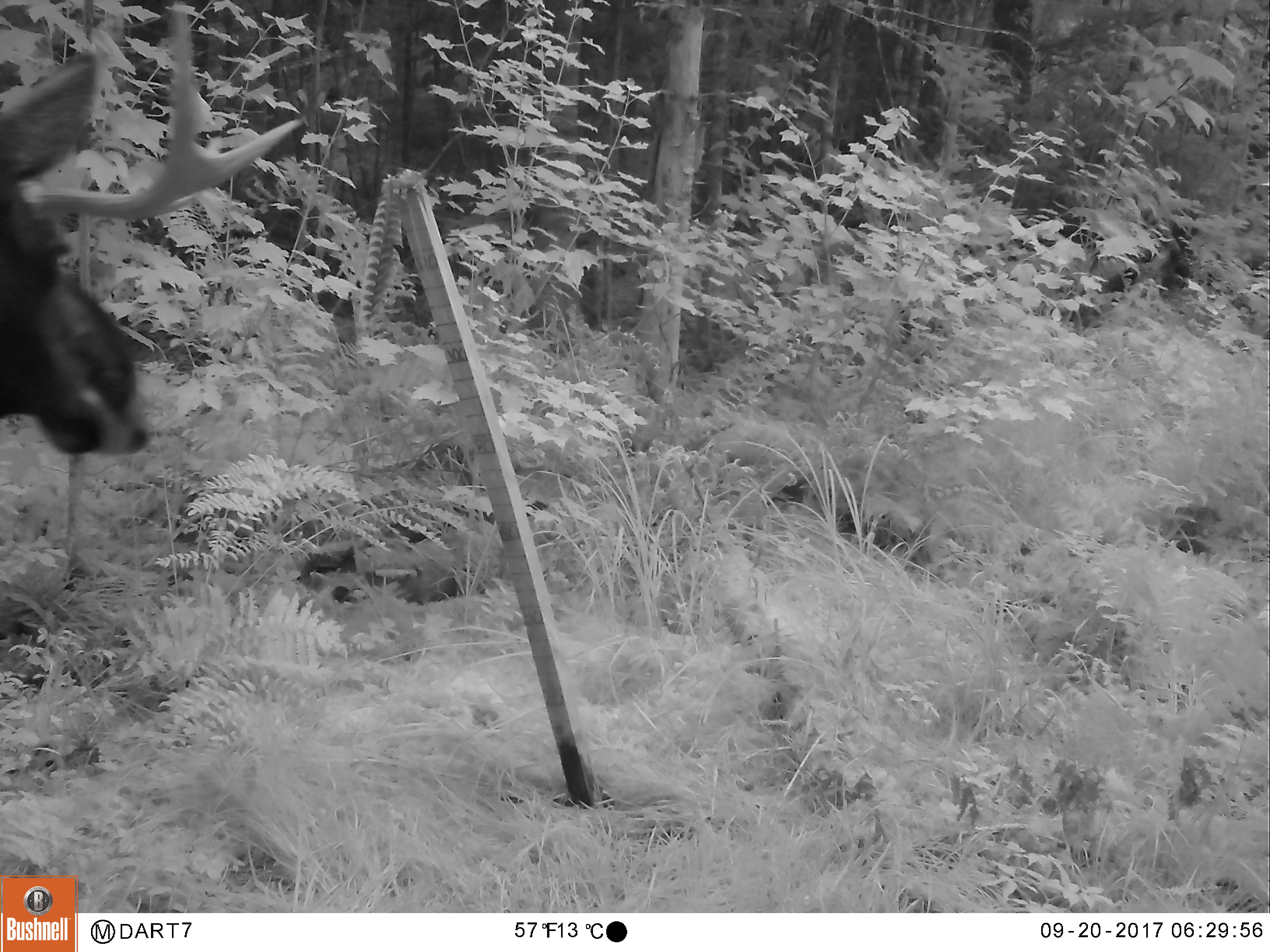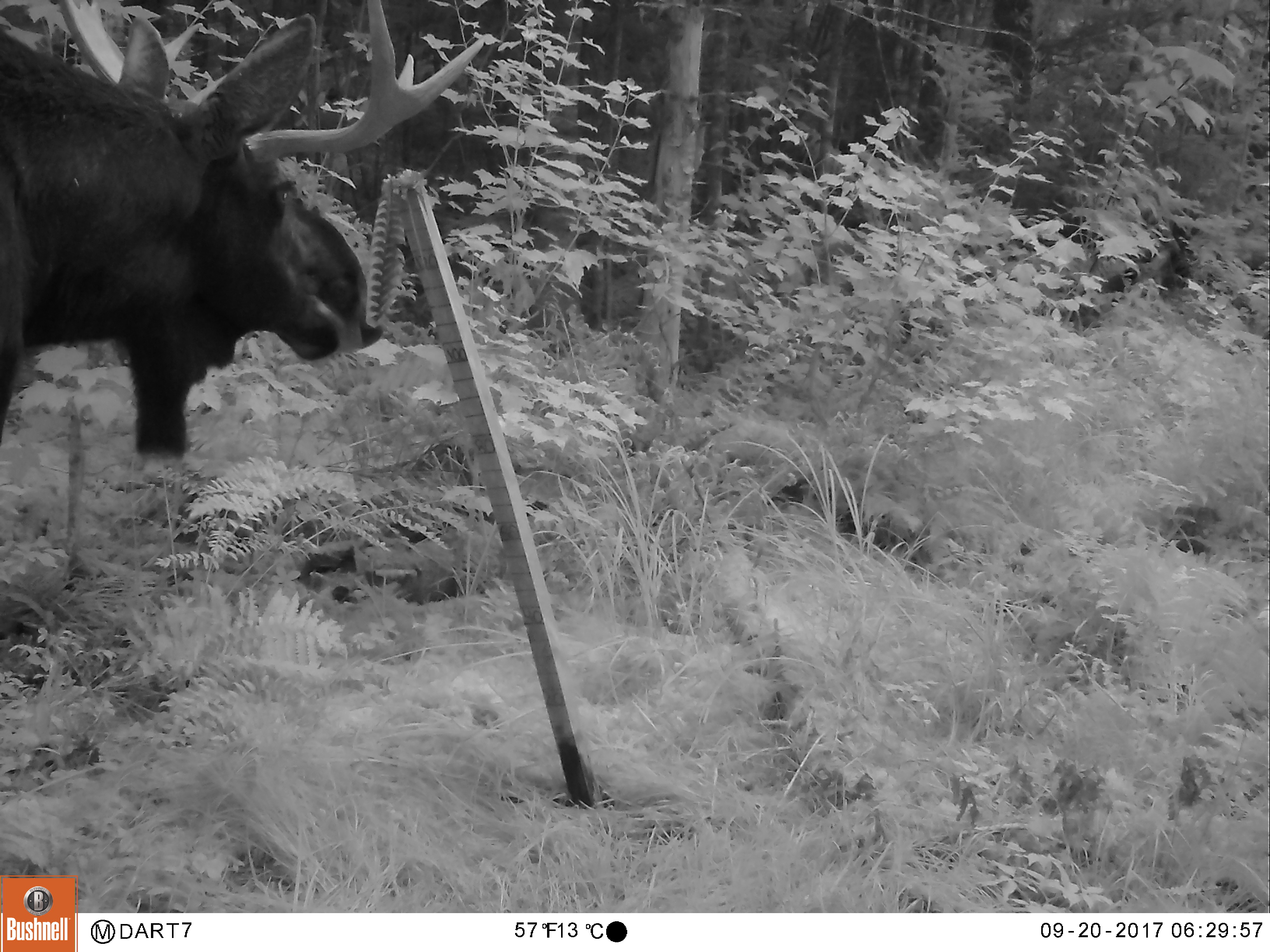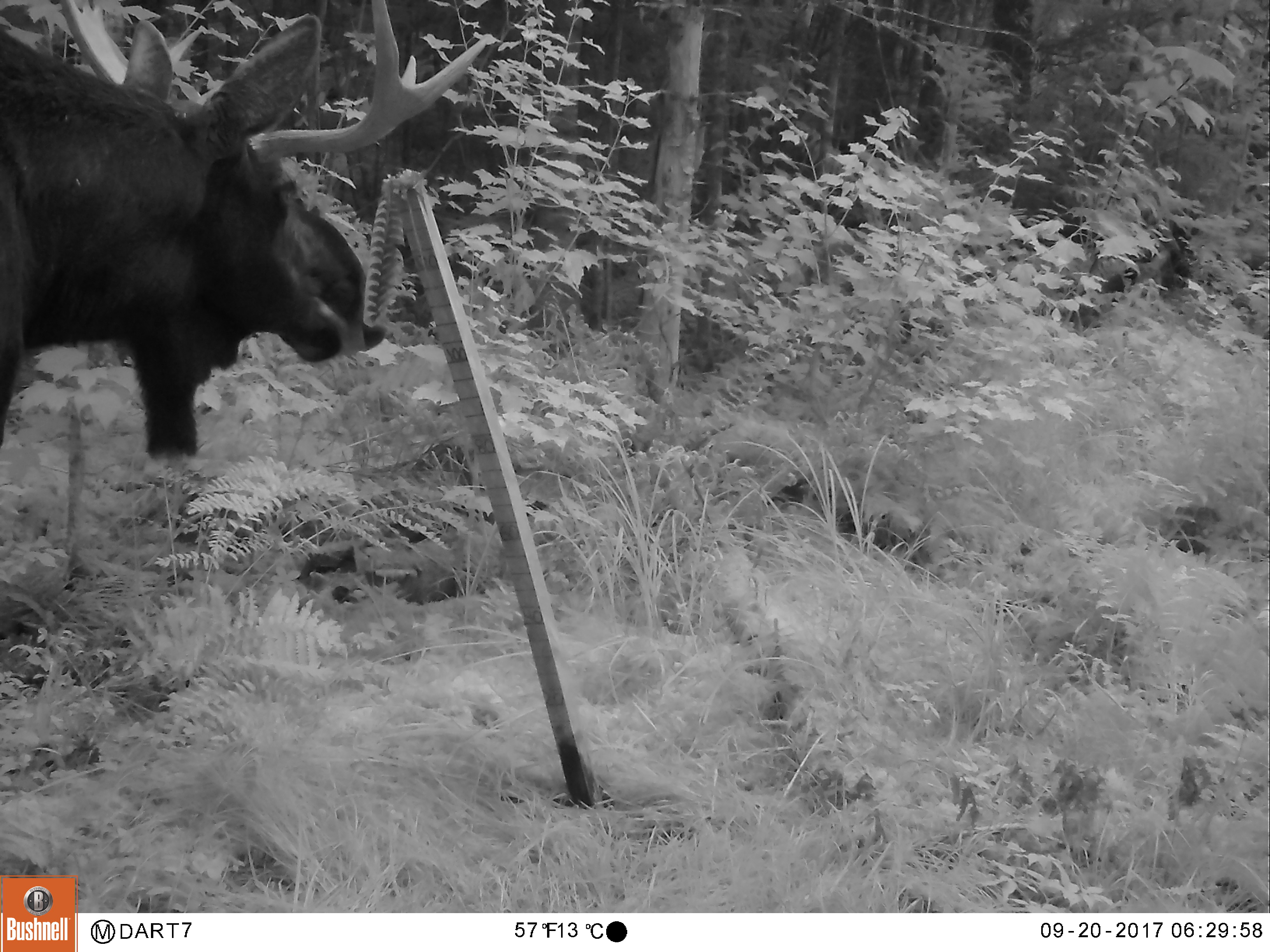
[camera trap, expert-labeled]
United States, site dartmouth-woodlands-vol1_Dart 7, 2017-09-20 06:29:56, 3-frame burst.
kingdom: Animalia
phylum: Chordata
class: Mammalia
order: Artiodactyla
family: Cervidae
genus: Alces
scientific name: Alces alces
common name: moose